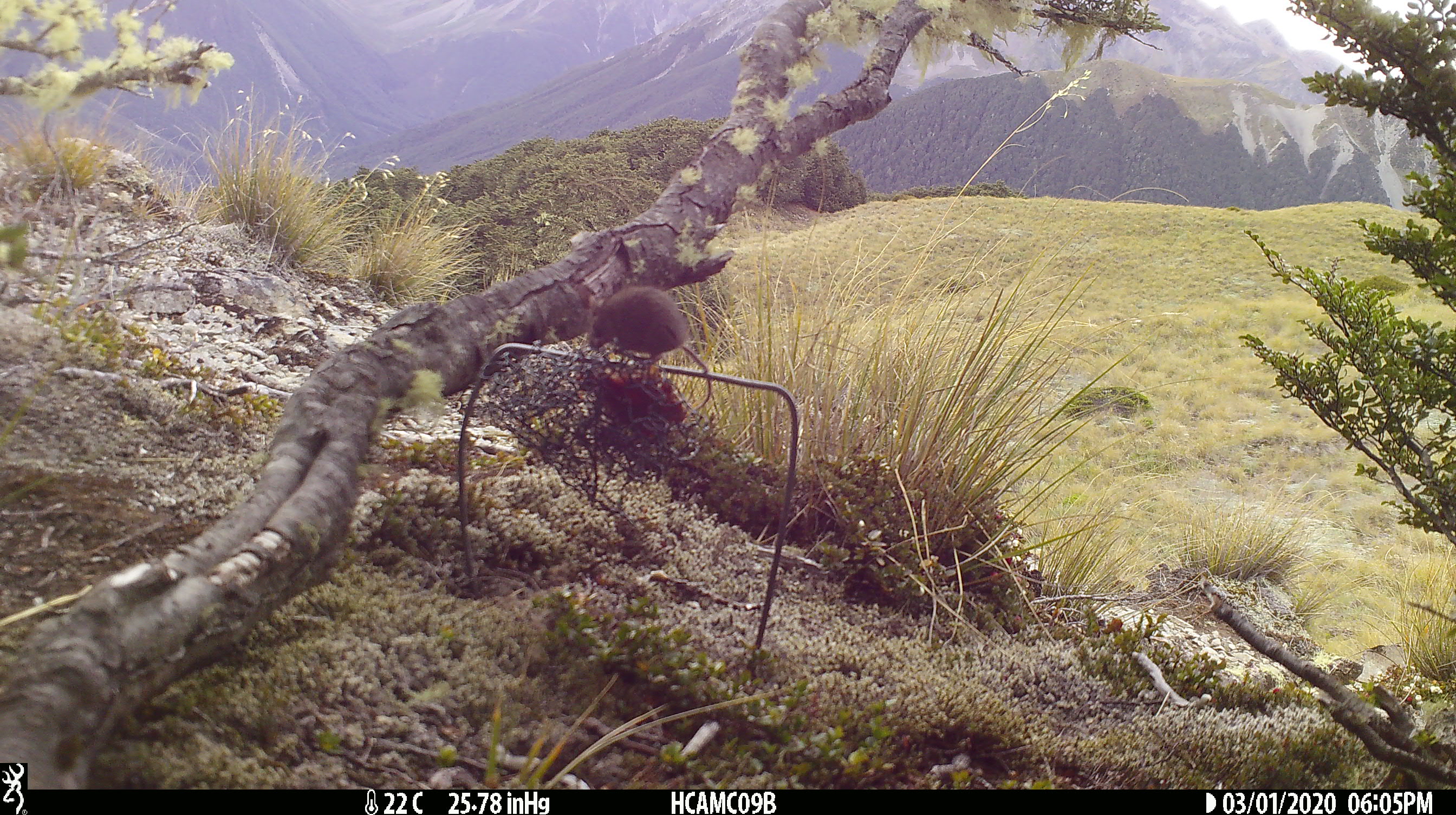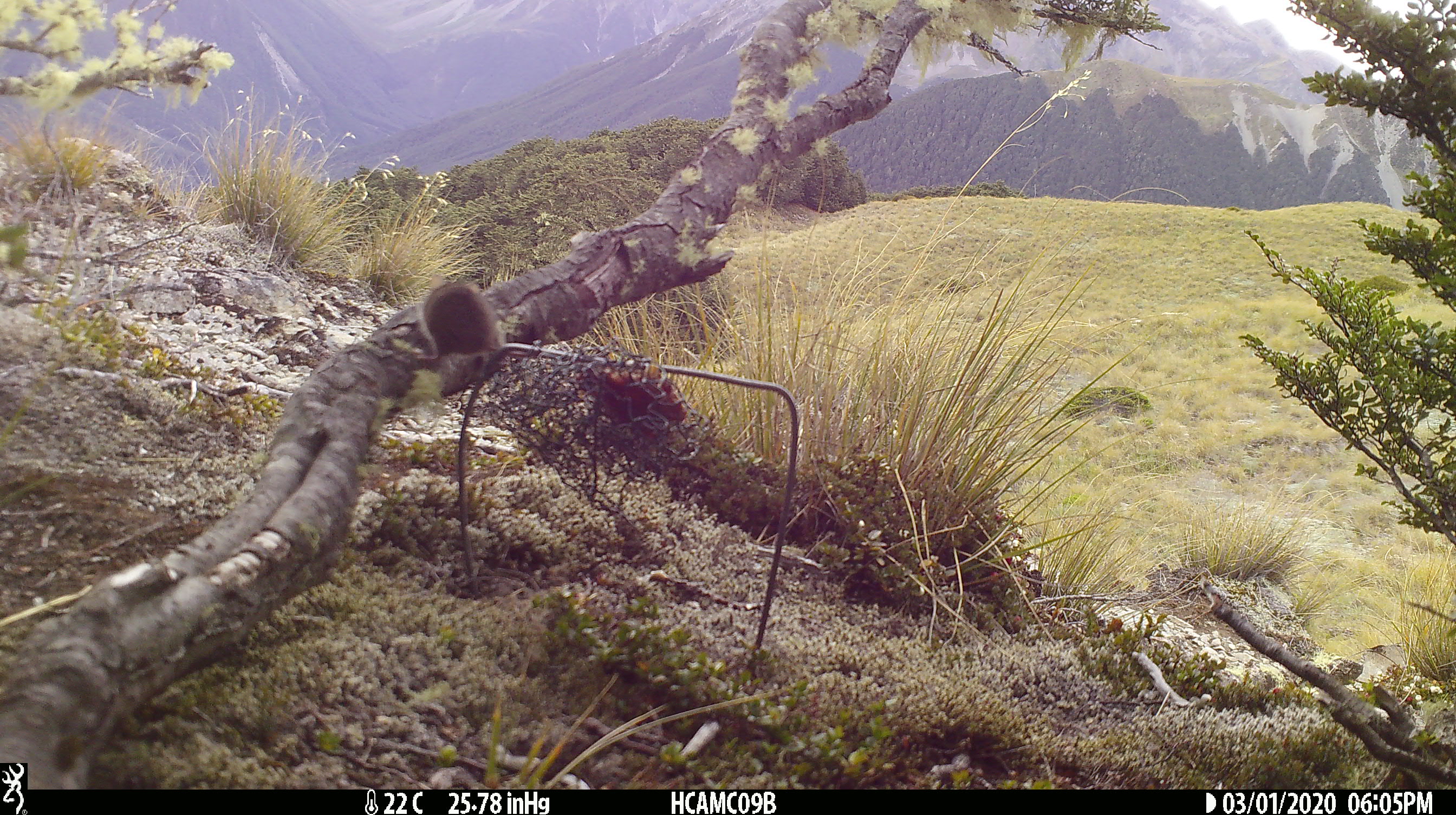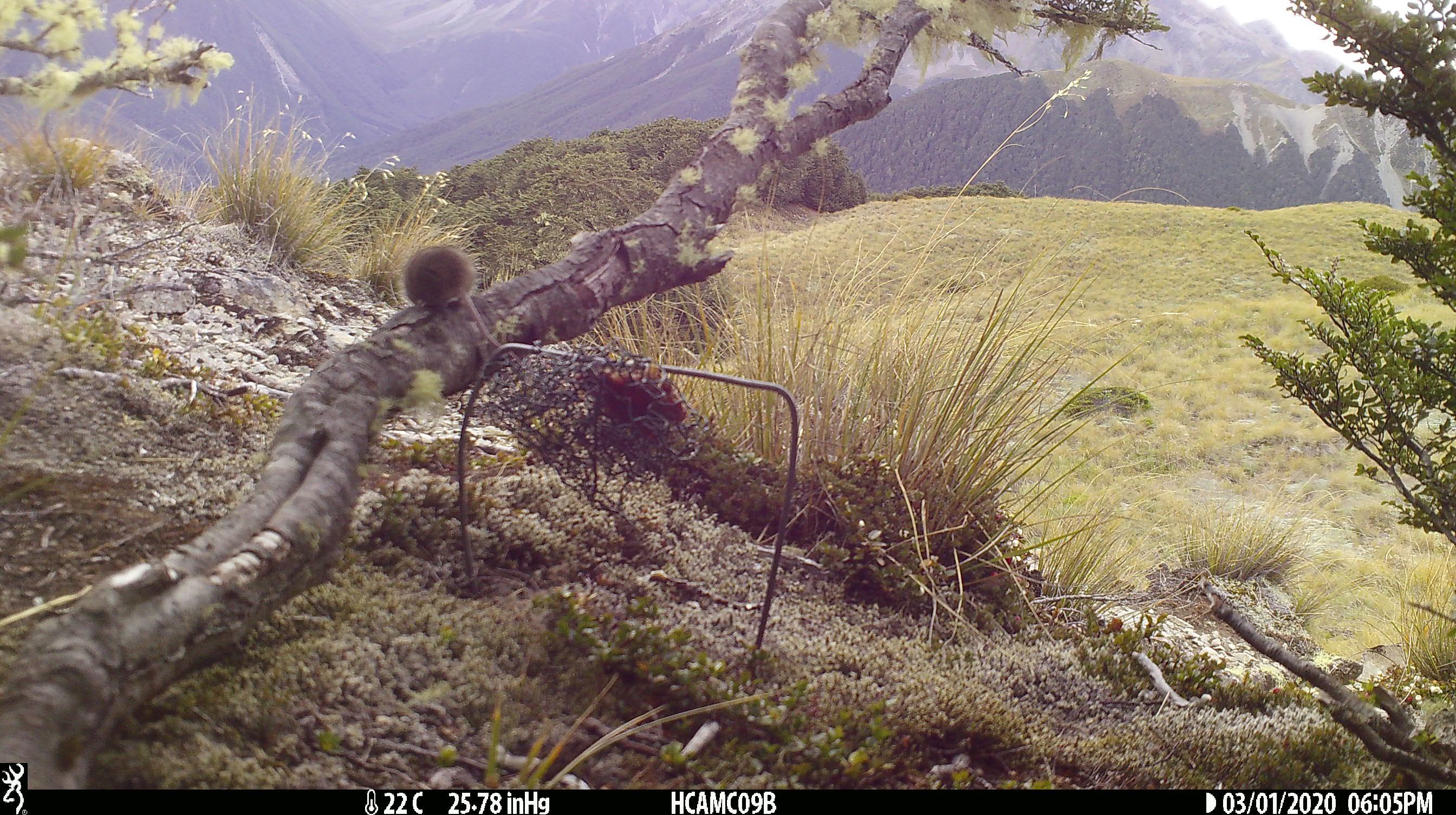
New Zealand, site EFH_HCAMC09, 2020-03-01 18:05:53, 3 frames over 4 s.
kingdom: Animalia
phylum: Chordata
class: Mammalia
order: Rodentia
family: Muridae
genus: Mus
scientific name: Mus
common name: mouse